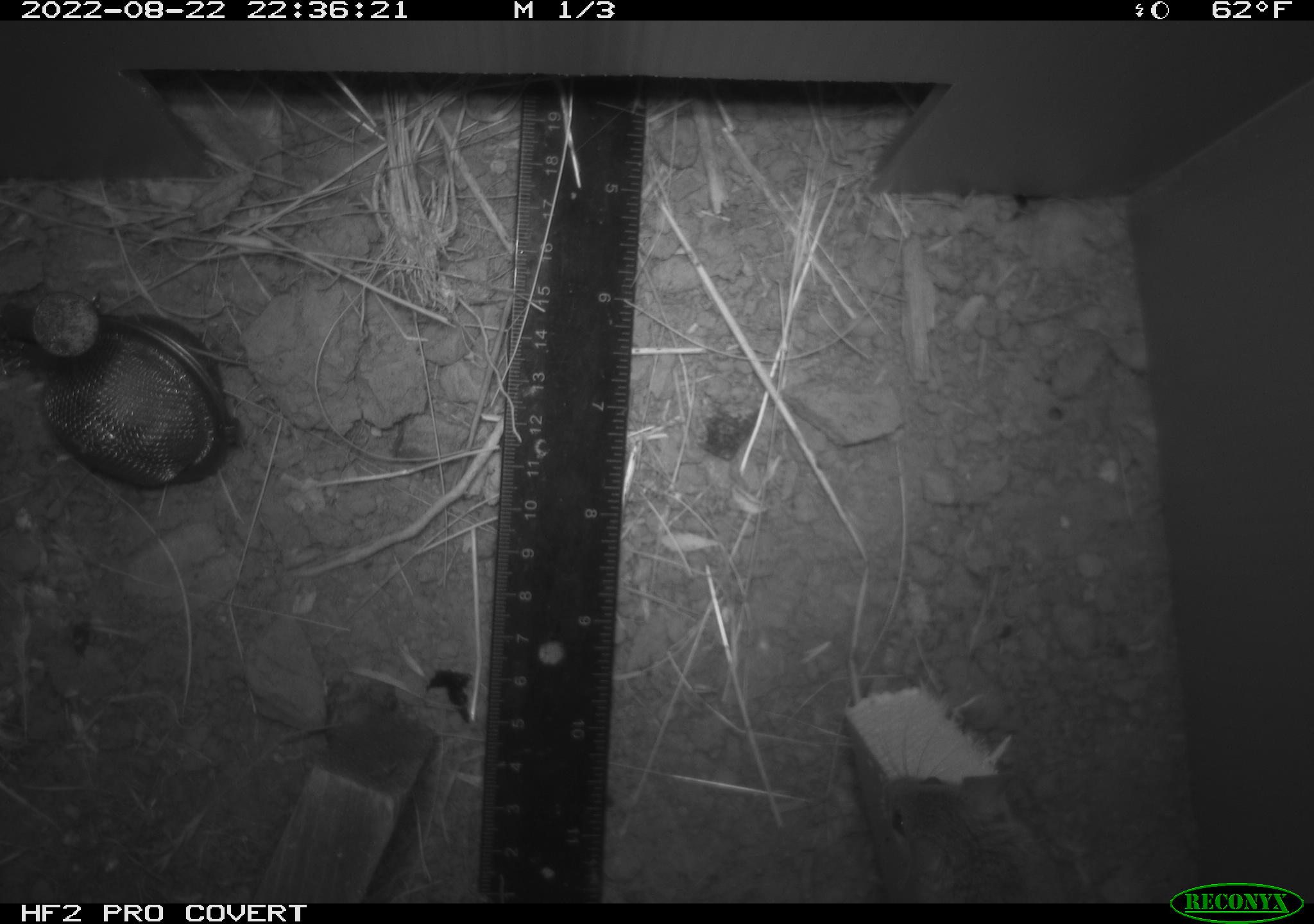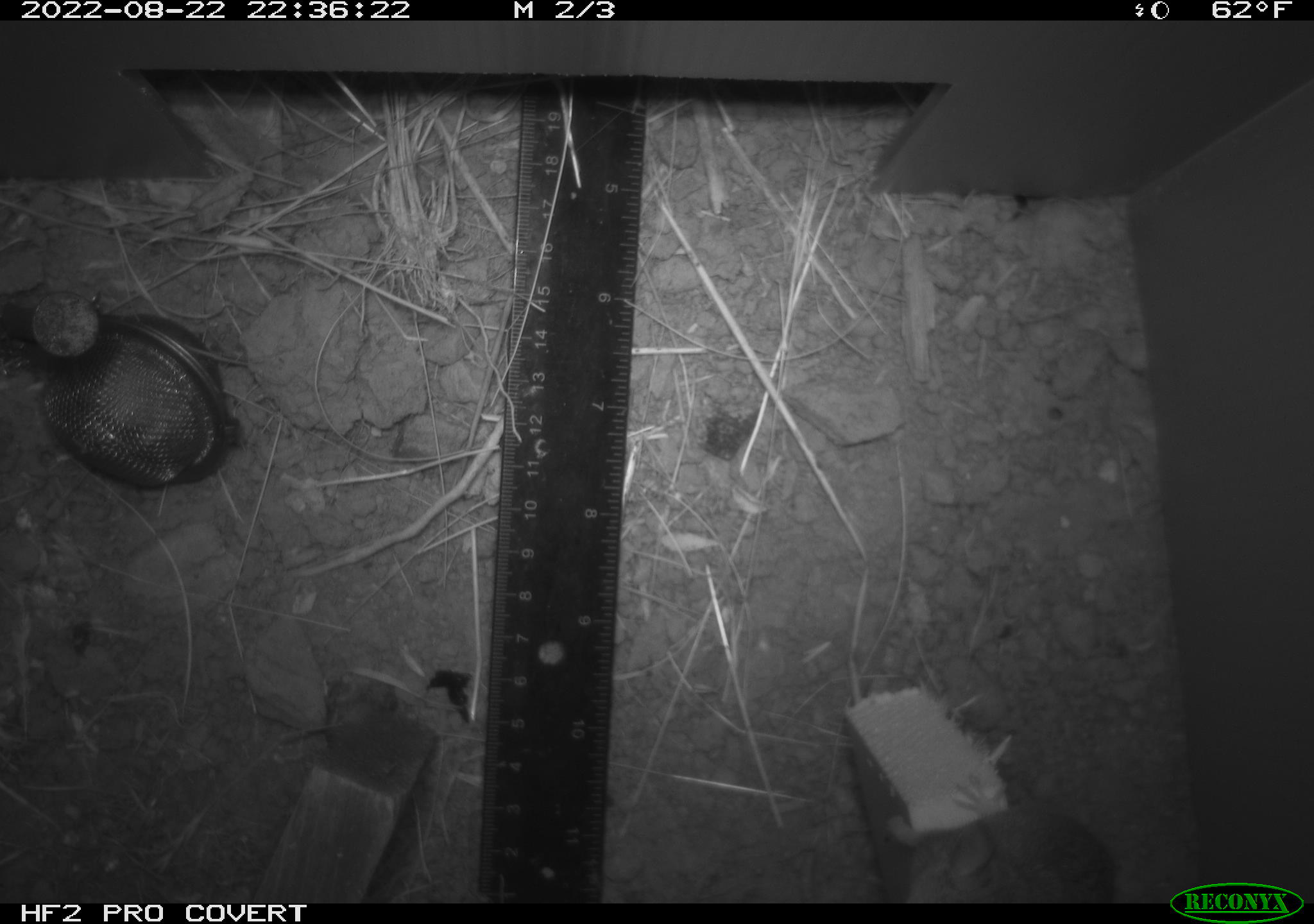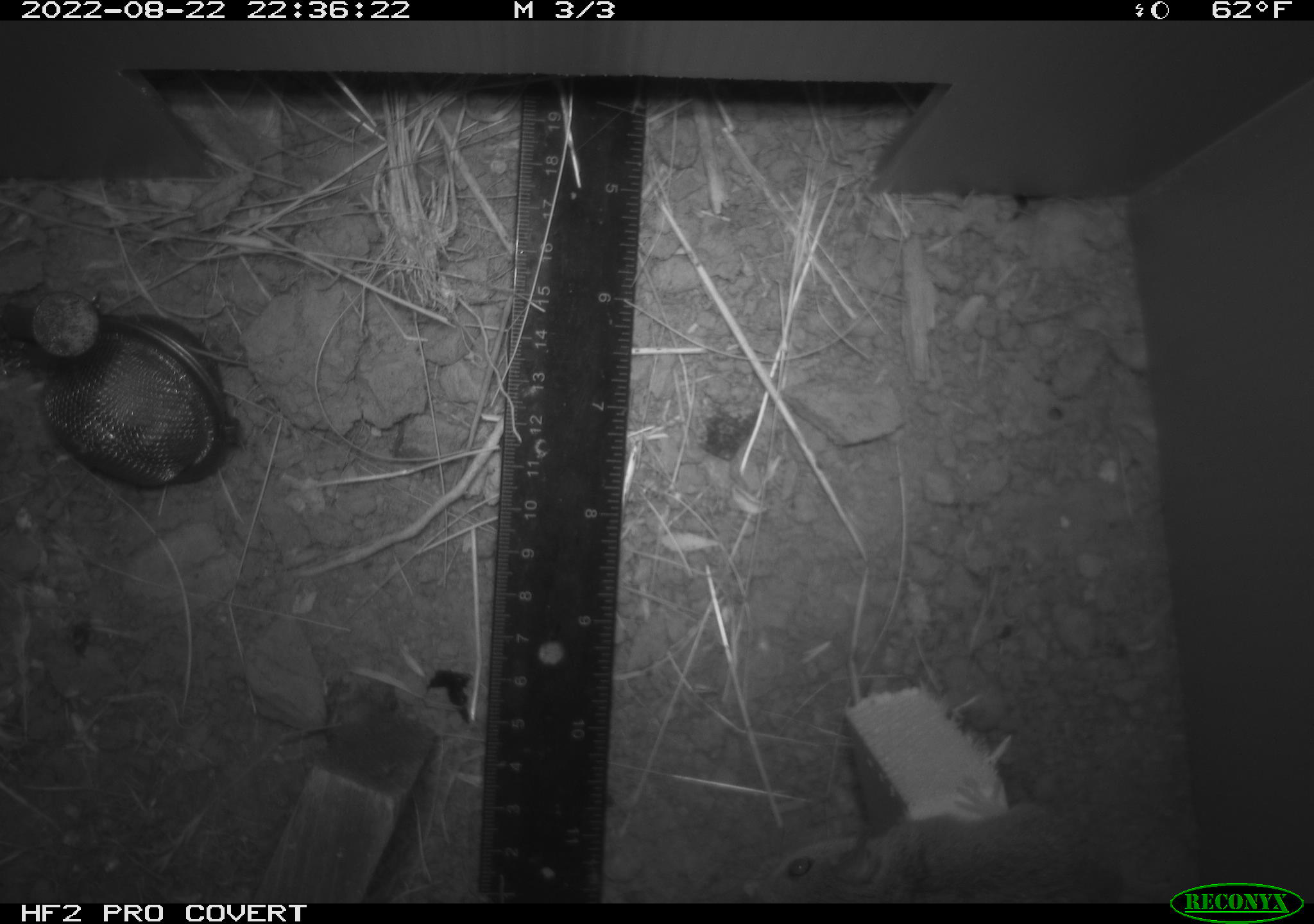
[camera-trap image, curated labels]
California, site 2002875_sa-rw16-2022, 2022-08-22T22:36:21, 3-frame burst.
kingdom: Animalia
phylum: Chordata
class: Mammalia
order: Rodentia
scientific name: Rodentia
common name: mouse species